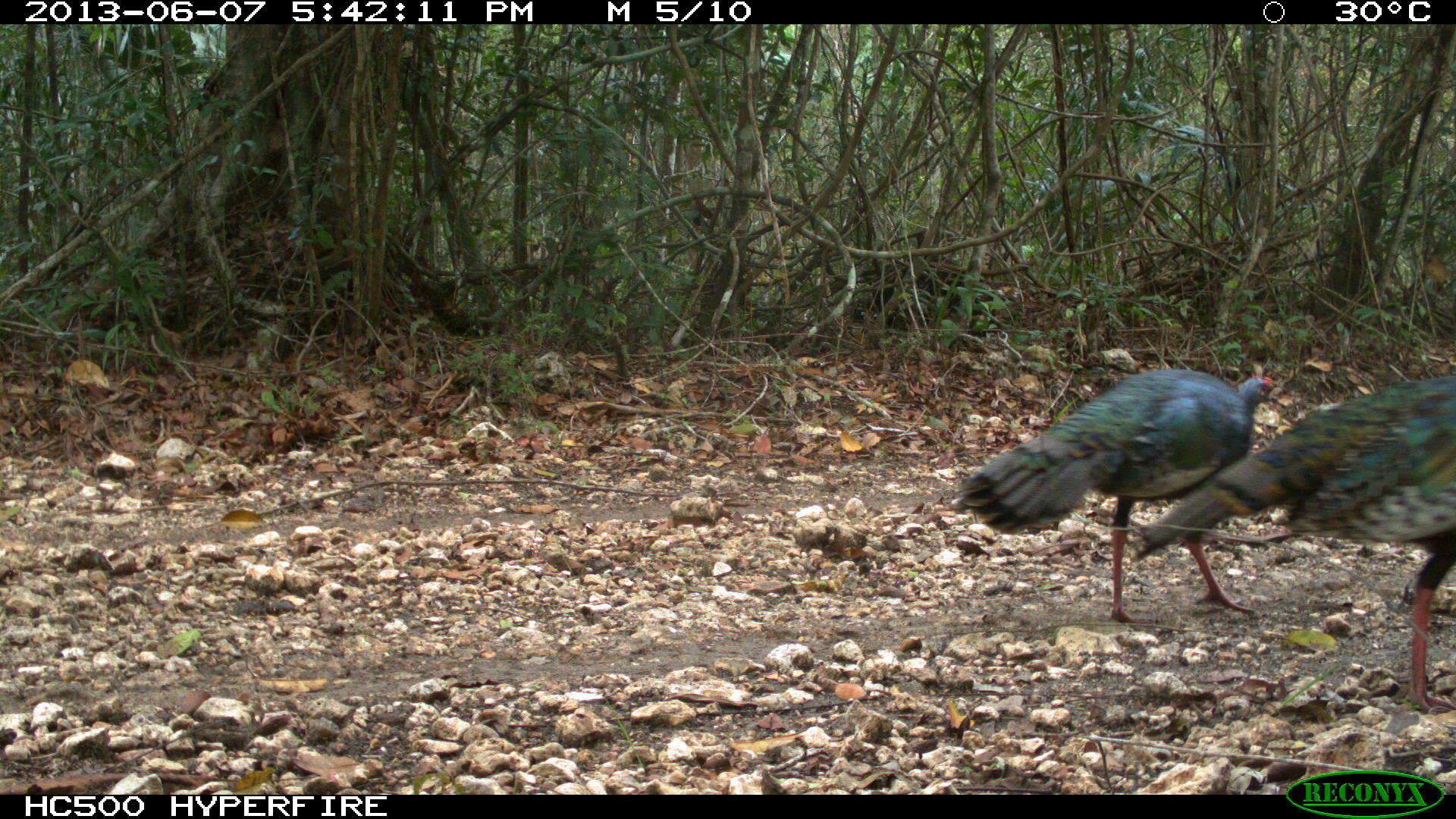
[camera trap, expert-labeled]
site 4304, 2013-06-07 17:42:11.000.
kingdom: Animalia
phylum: Chordata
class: Aves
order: Galliformes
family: Phasianidae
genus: Meleagris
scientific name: Meleagris ocellata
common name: ocellated turkey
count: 2